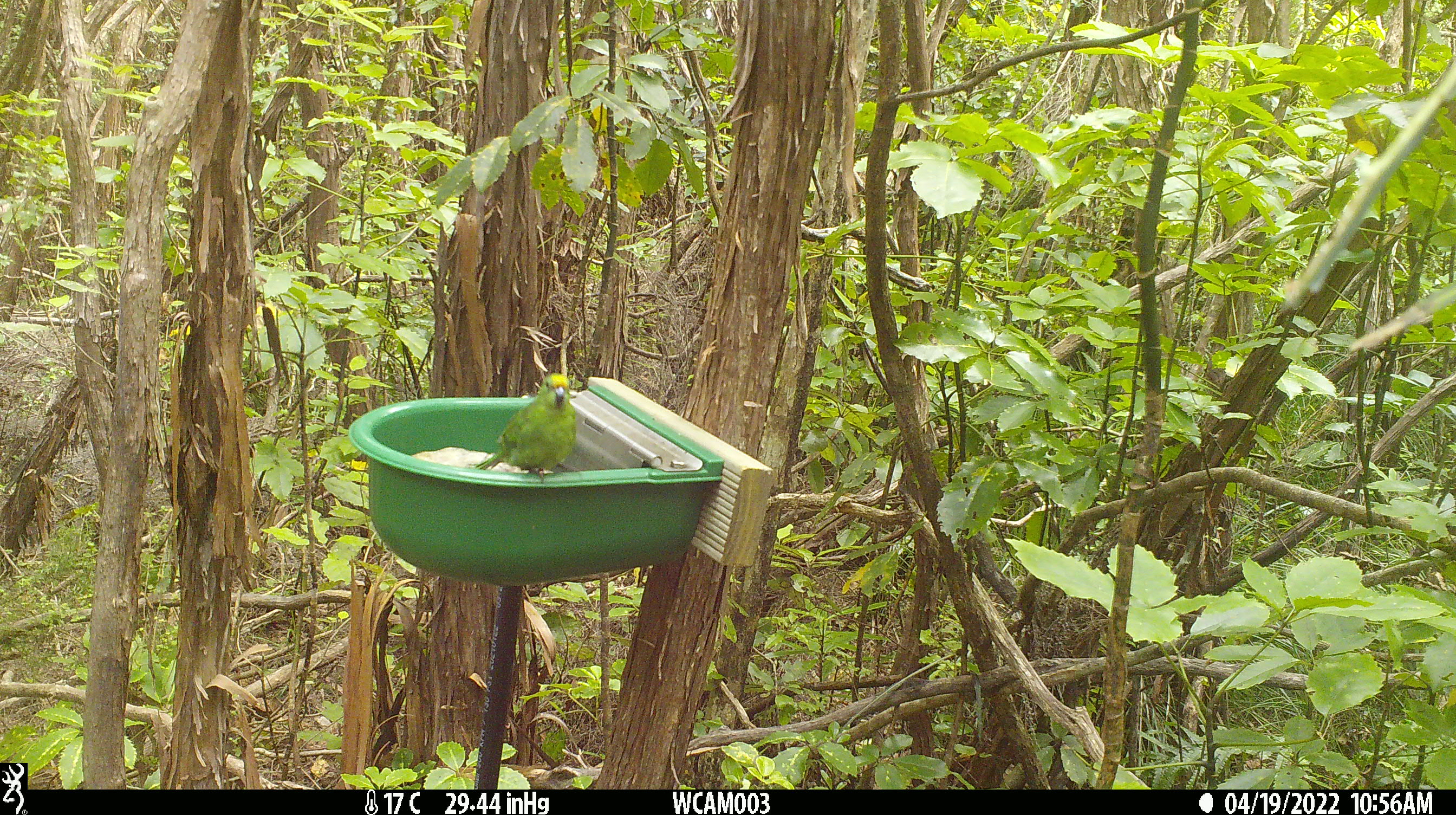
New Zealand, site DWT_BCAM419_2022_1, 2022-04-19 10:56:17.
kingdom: Animalia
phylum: Chordata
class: Aves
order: Psittaciformes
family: Psittaculidae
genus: Cyanoramphus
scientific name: Cyanoramphus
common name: parakeet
Parakeet (Cyanoramphus).